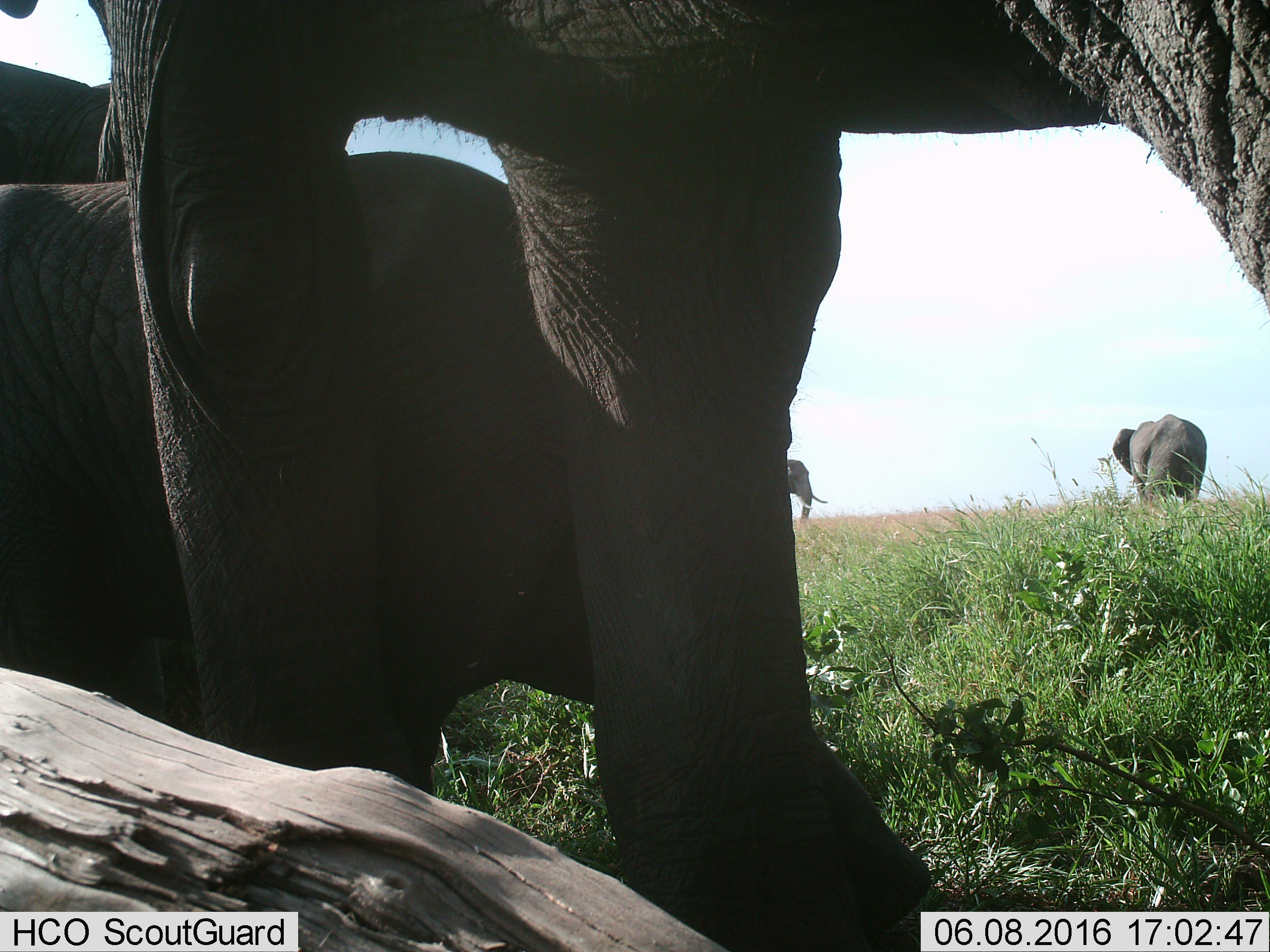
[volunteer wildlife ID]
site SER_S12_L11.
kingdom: Animalia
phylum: Chordata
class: Mammalia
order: Proboscidea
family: Elephantidae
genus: Loxodonta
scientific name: Loxodonta africana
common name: african bush elephant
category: elephant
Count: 5.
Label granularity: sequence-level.